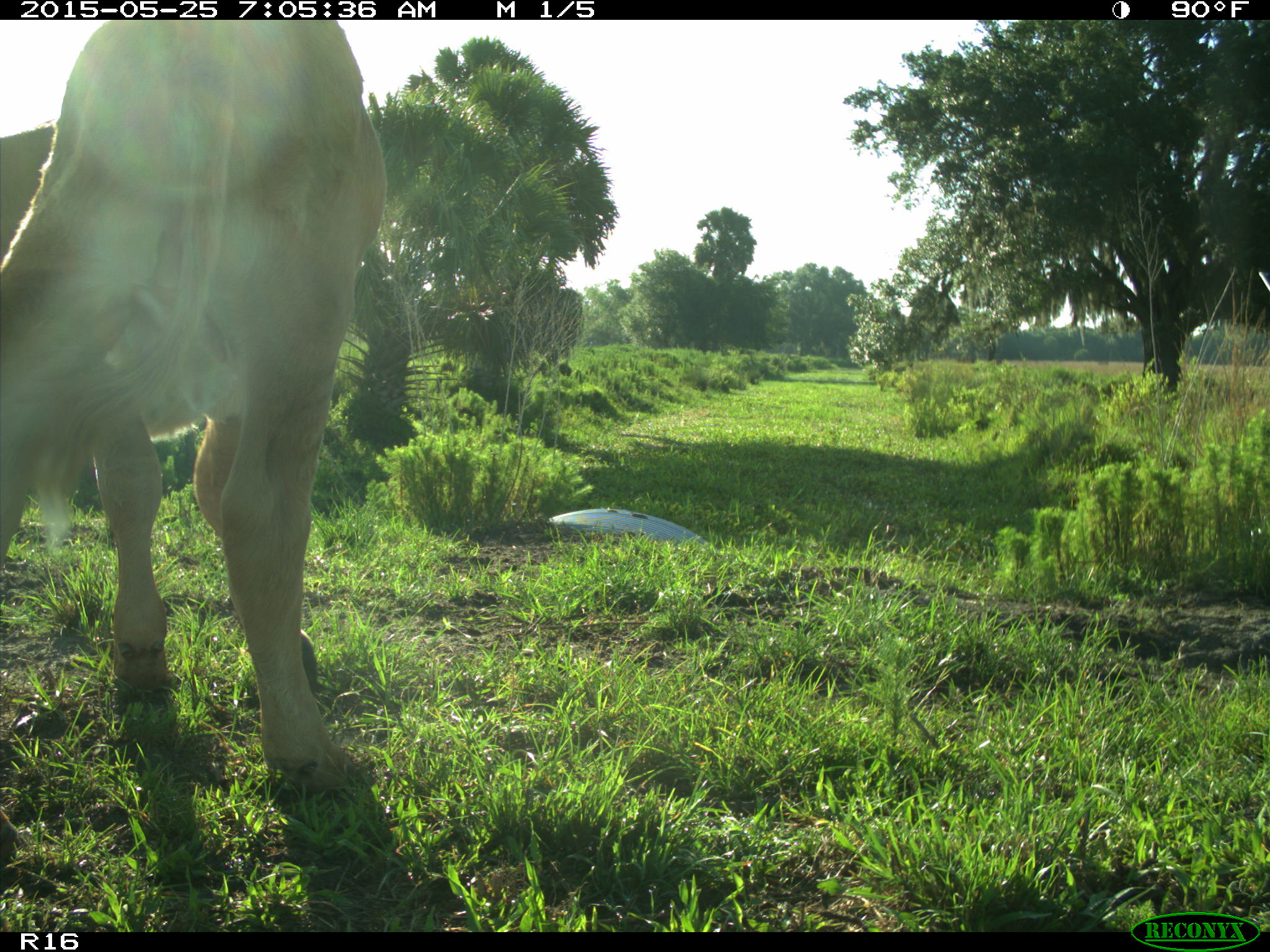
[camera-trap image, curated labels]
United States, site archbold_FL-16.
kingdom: Animalia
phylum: Chordata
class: Mammalia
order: Artiodactyla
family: Bovidae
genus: Bos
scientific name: Bos taurus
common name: domestic cow